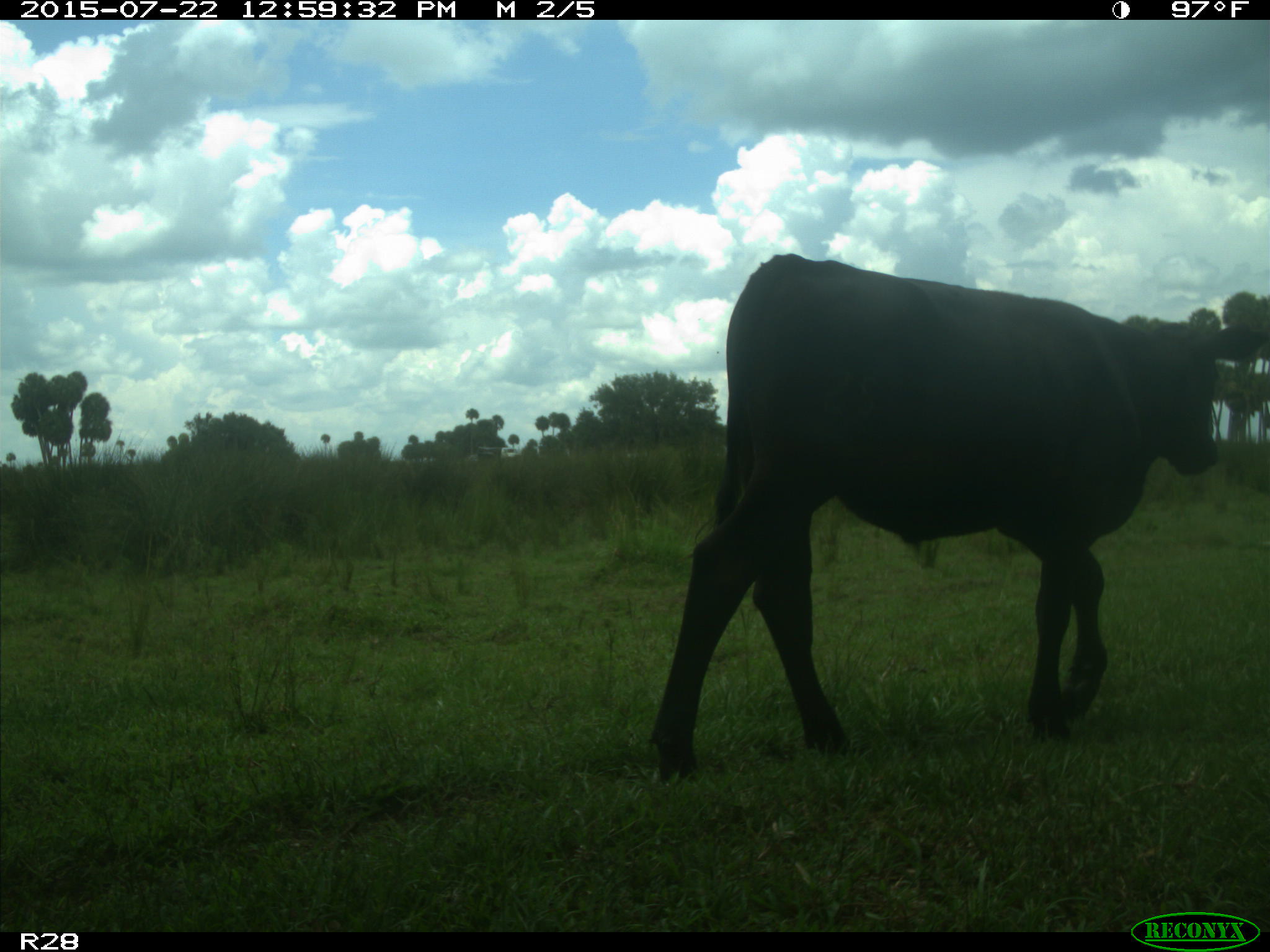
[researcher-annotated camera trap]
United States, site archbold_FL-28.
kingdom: Animalia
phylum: Chordata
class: Mammalia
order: Artiodactyla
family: Bovidae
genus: Bos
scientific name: Bos taurus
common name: domestic cow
Bos taurus (domestic cow).